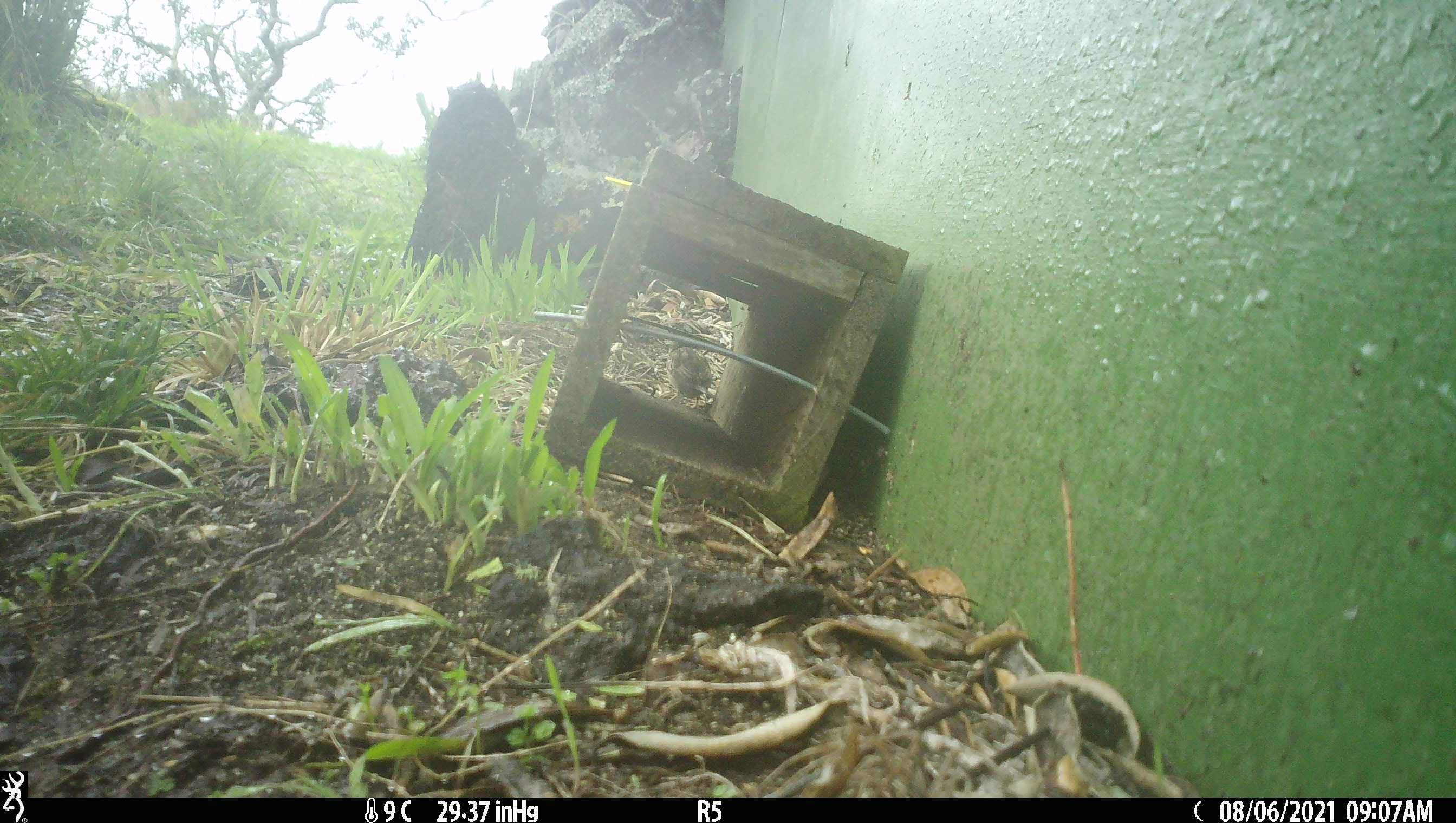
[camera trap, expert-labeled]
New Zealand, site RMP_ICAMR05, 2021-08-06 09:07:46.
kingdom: Animalia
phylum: Chordata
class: Aves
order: Passeriformes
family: Passeridae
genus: Passer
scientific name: Passer domesticus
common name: house sparrow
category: sparrow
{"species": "sparrow (house sparrow) (Passer domesticus)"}